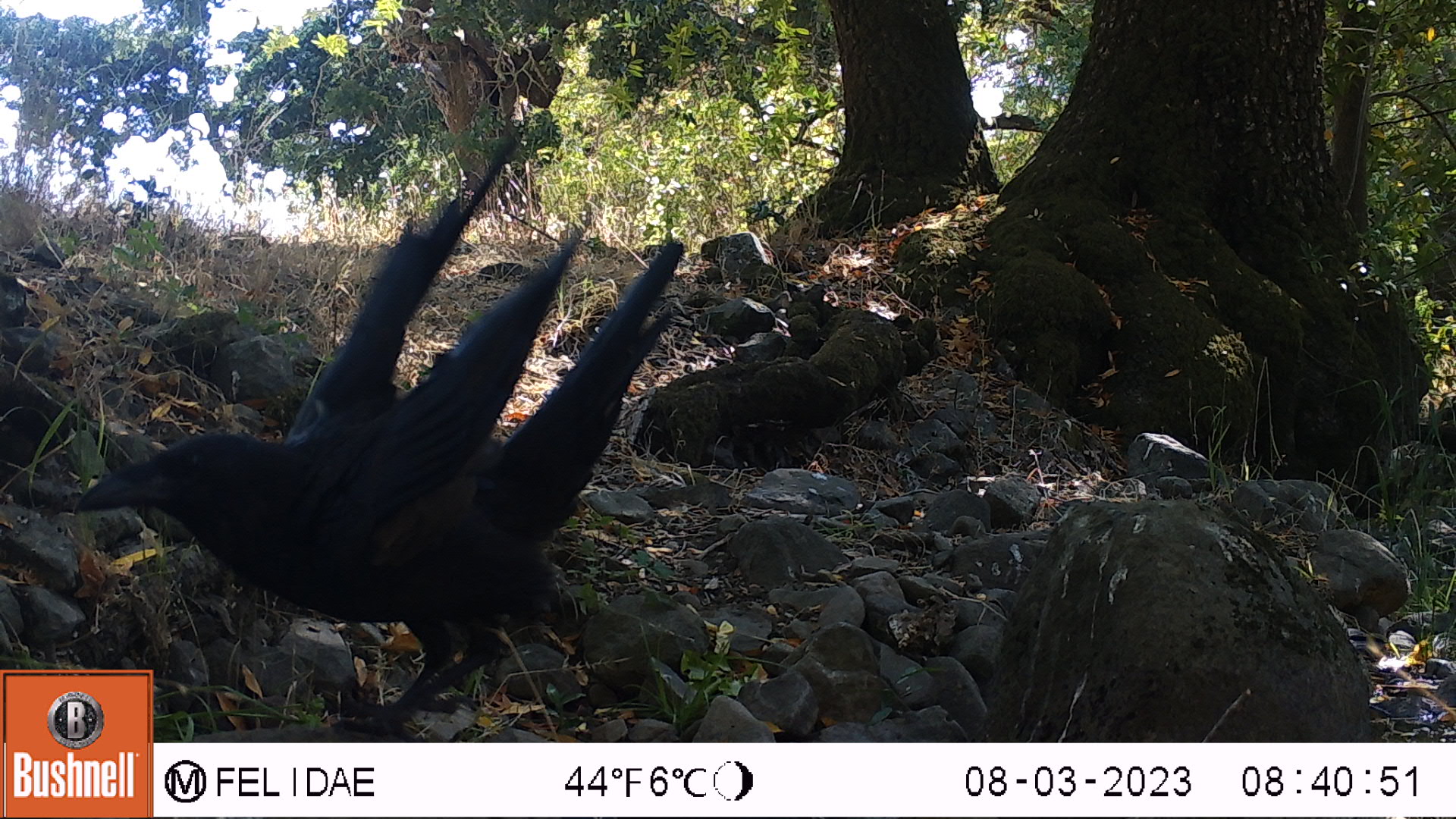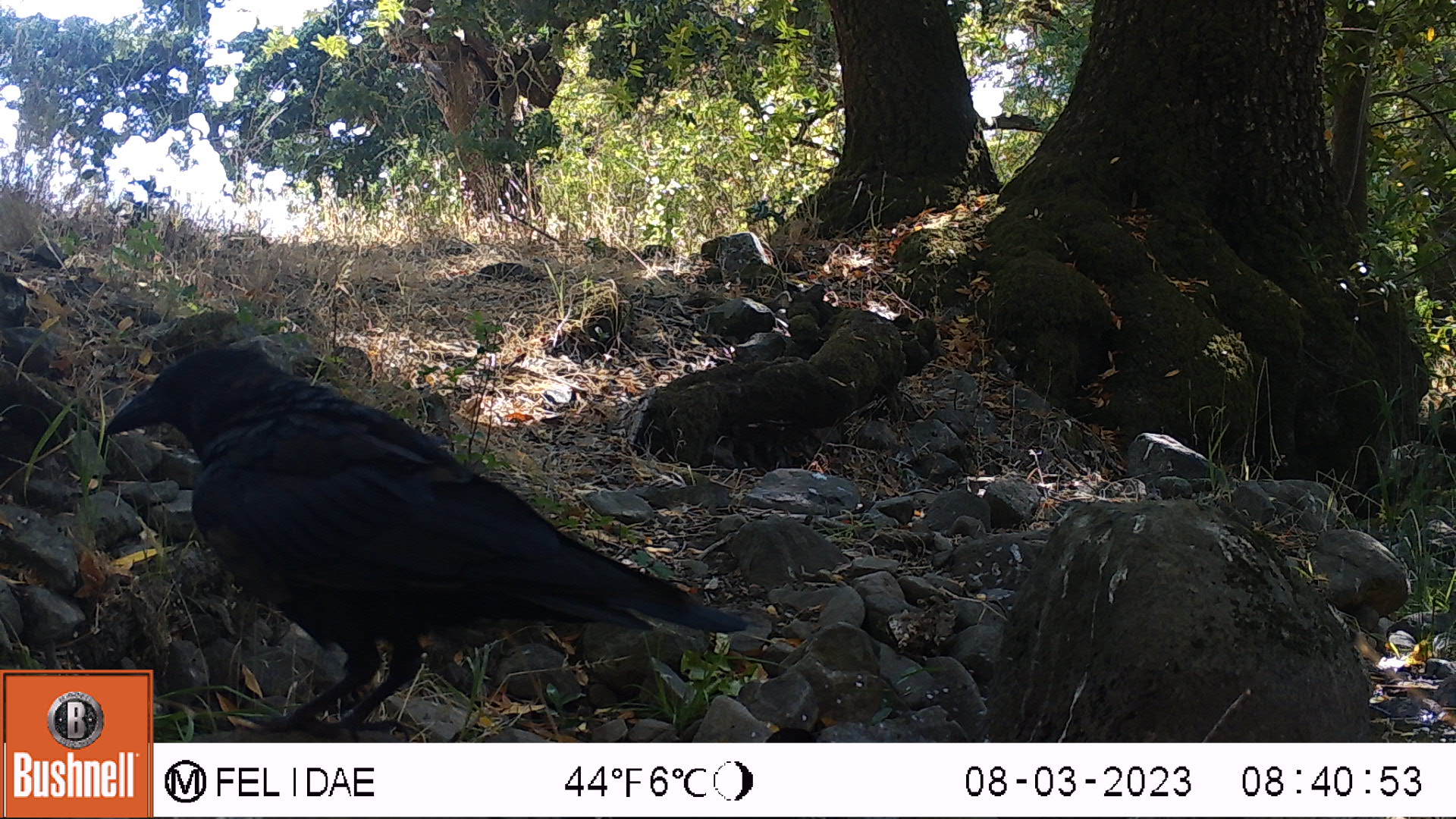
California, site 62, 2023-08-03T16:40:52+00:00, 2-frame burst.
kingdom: Animalia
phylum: Chordata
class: Aves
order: Passeriformes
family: Corvidae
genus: Corvus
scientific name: Corvus brachyrhynchos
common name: american crow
American crow (Corvus brachyrhynchos).